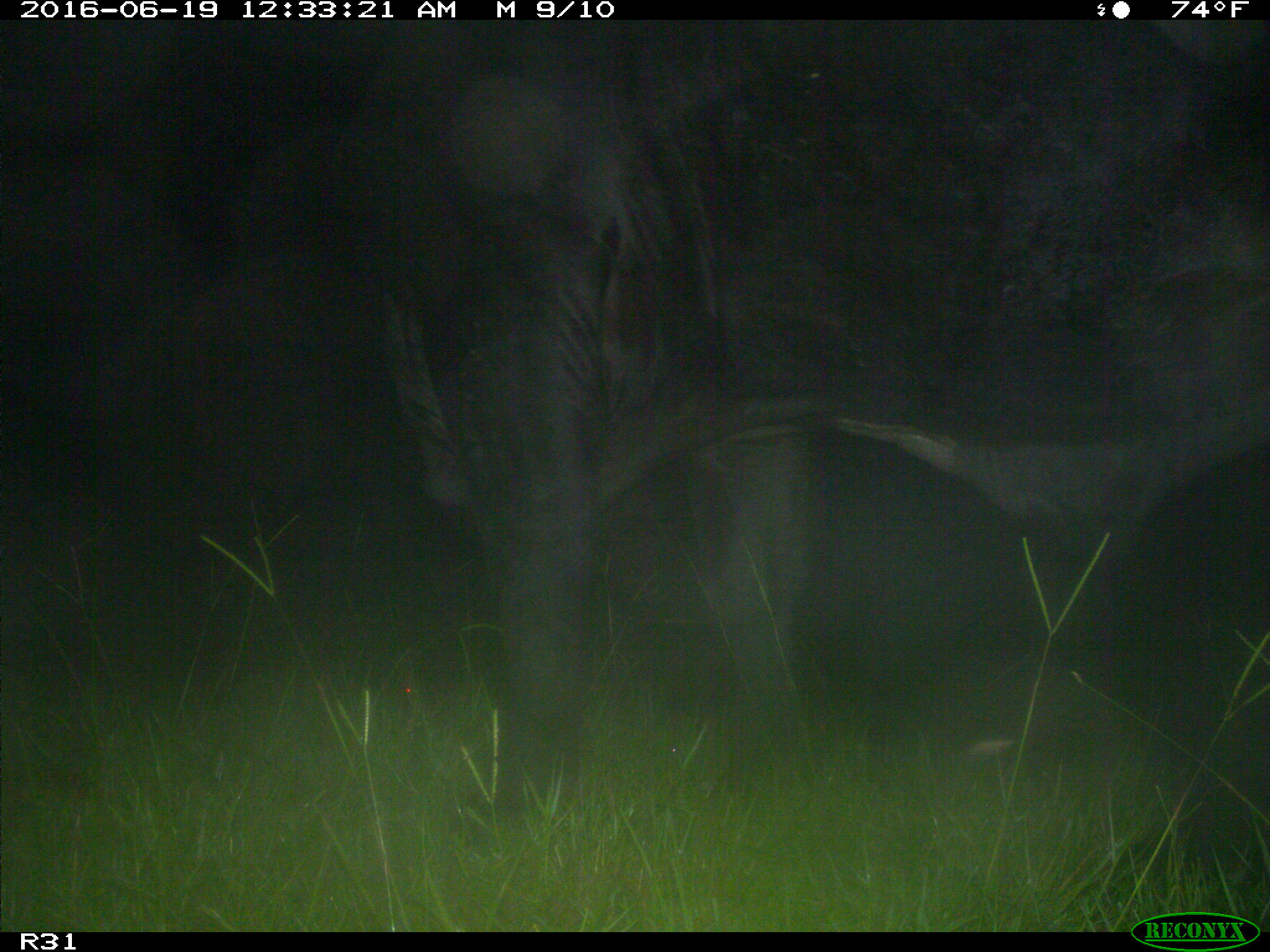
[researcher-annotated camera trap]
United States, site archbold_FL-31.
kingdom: Animalia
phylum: Chordata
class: Mammalia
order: Artiodactyla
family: Bovidae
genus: Bos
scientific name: Bos taurus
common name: domestic cow